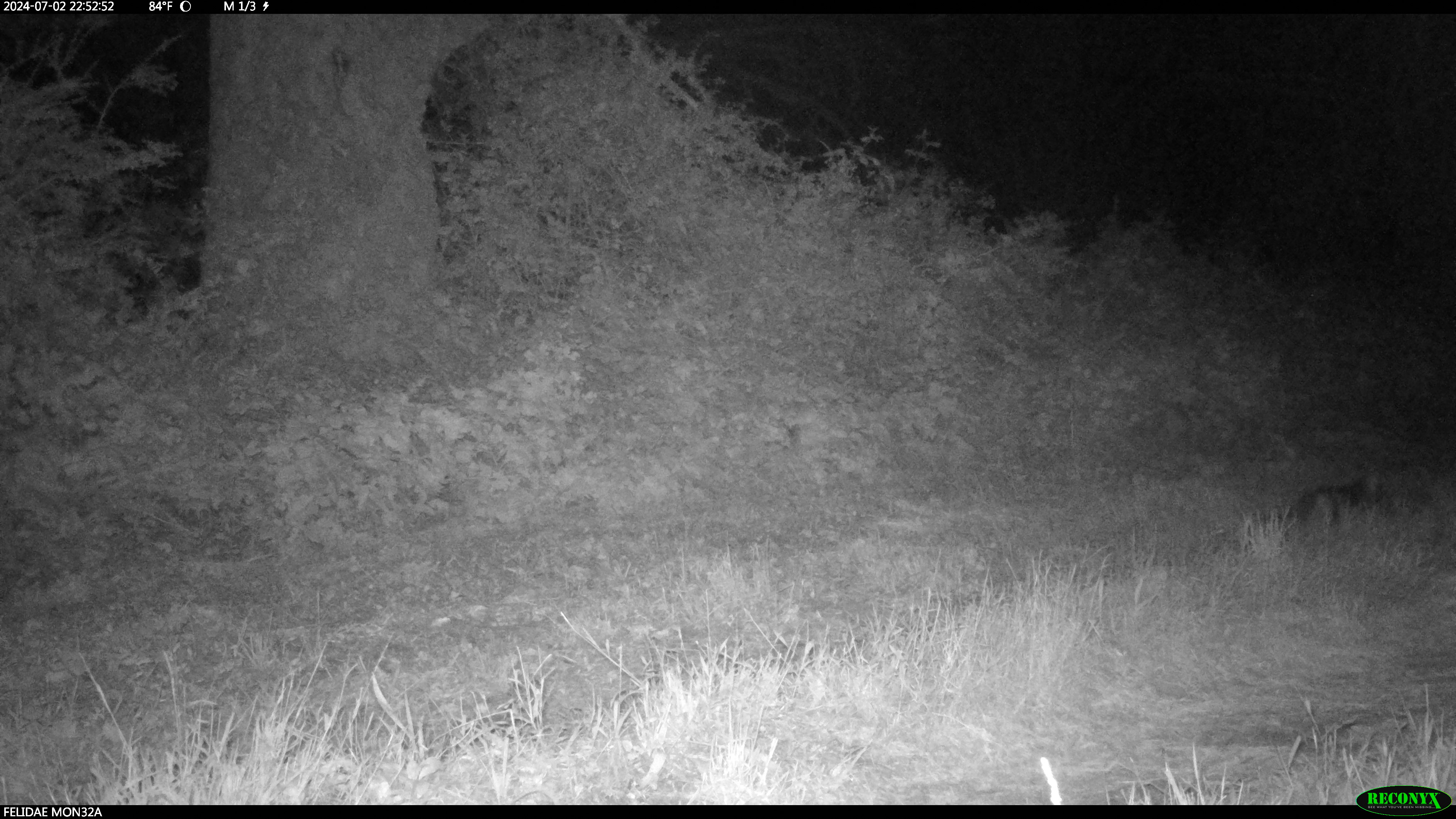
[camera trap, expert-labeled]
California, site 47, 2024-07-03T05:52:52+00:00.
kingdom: Animalia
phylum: Chordata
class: Mammalia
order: Carnivora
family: Canidae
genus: Urocyon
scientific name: Urocyon cinereoargenteus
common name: gray fox